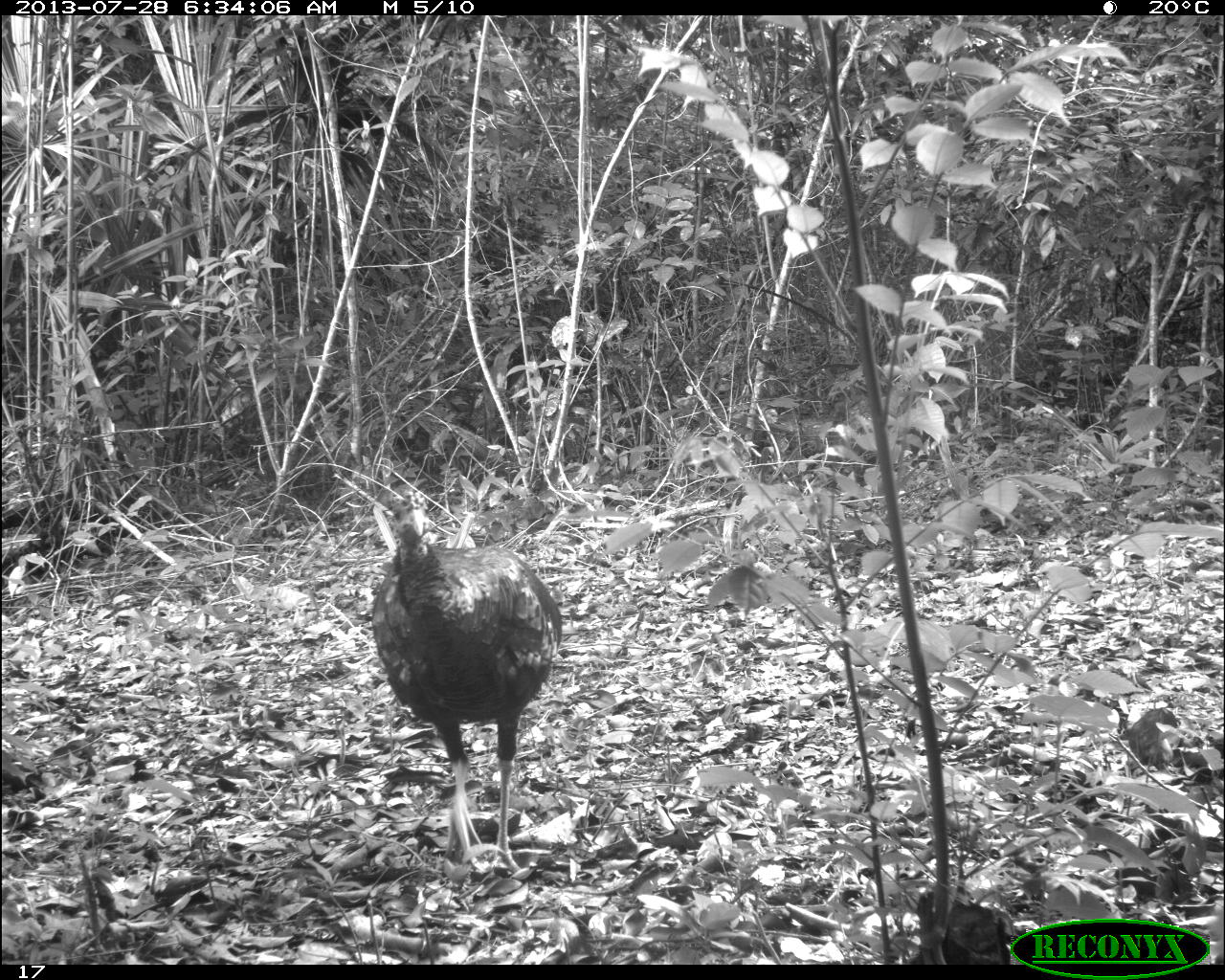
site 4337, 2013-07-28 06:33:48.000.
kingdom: Animalia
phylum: Chordata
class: Aves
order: Galliformes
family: Phasianidae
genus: Meleagris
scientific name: Meleagris ocellata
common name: ocellated turkey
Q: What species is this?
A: Meleagris ocellata (ocellated turkey).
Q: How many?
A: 1.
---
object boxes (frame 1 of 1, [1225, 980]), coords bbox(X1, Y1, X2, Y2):
meleagris ocellata: bbox(371, 488, 562, 873)